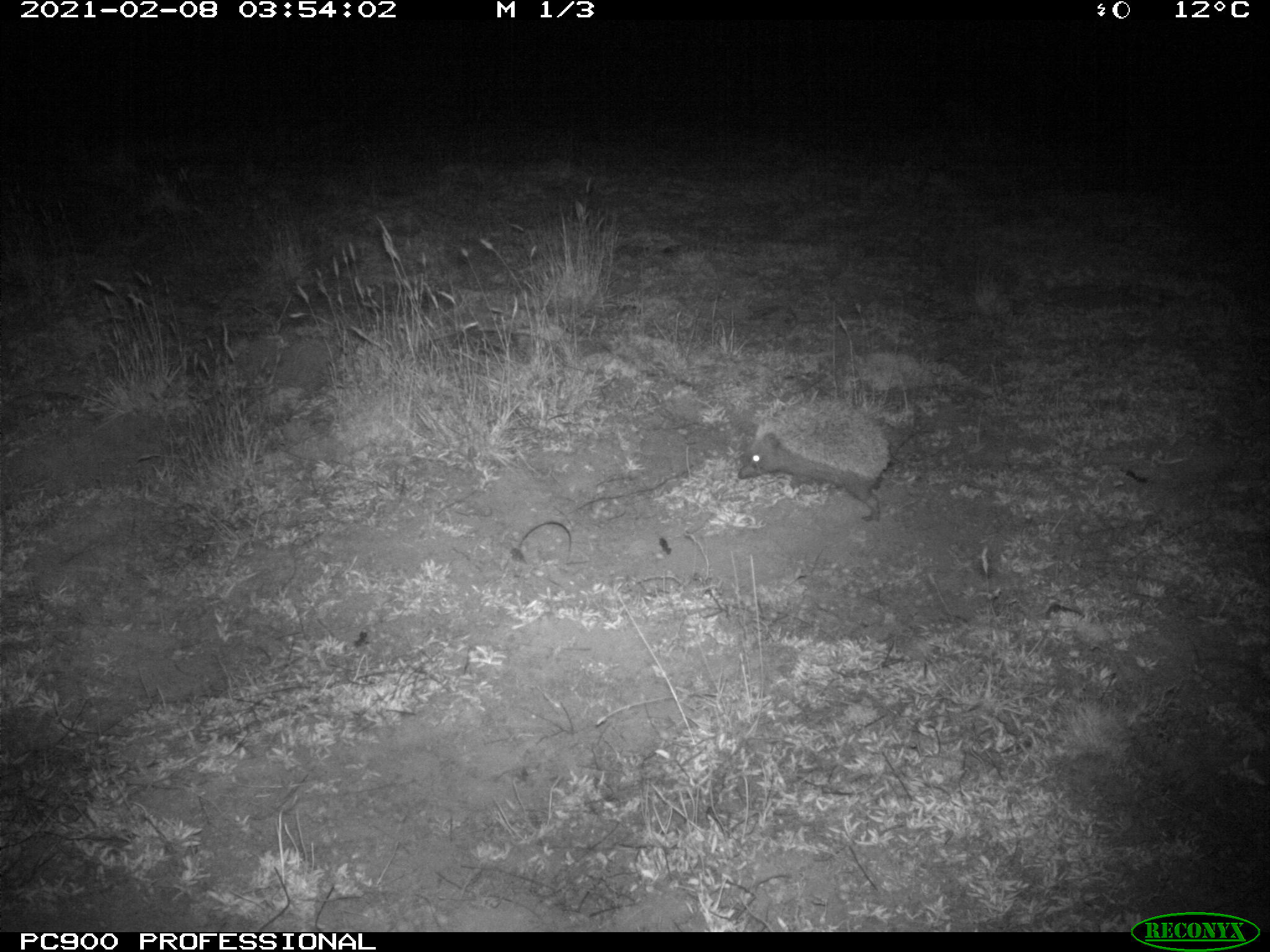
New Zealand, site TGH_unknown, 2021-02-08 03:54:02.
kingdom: Animalia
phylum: Chordata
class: Mammalia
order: Eulipotyphla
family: Erinaceidae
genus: Erinaceus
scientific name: Erinaceus europaeus europaeus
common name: european hedgehog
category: hedgehog